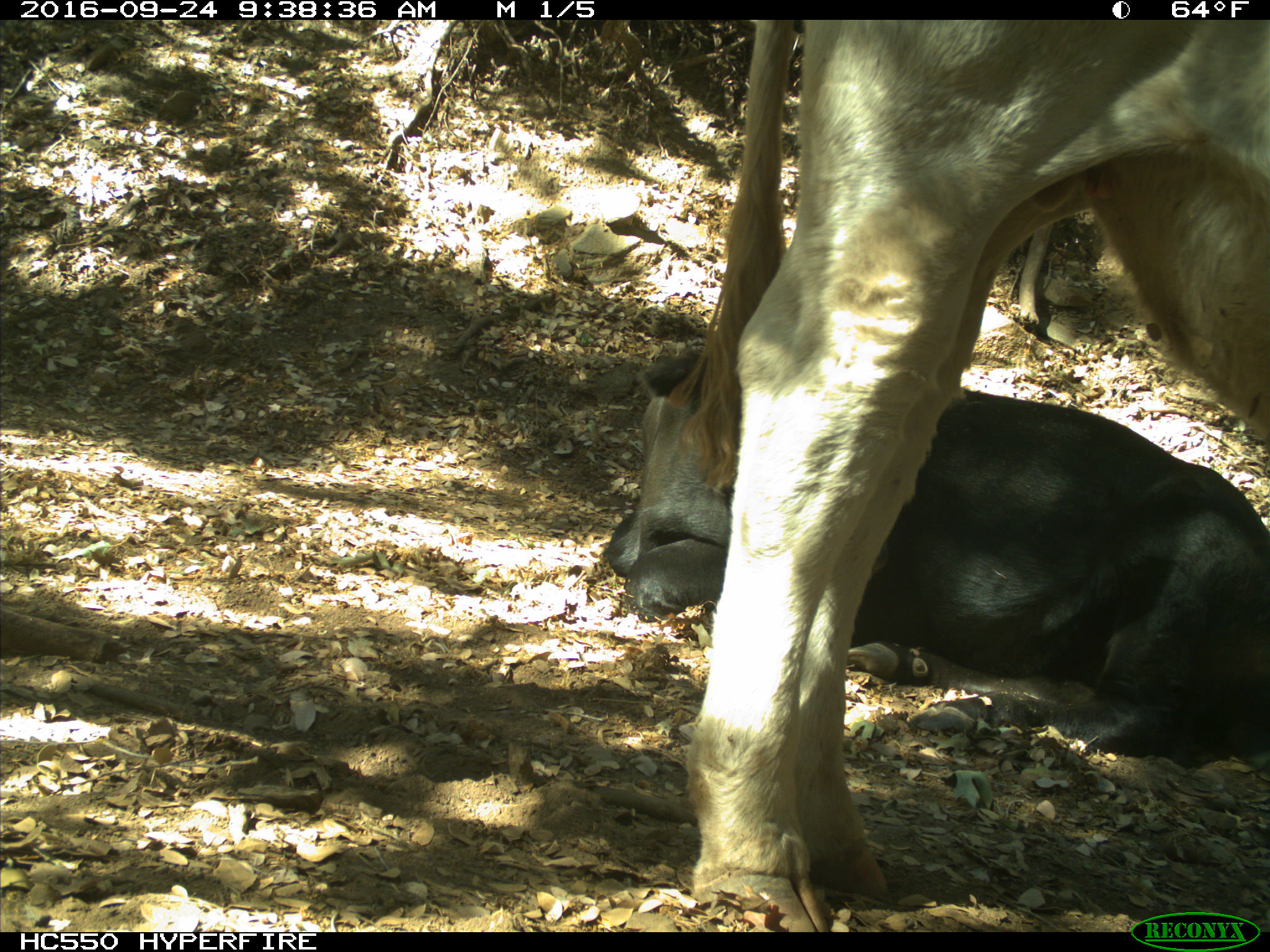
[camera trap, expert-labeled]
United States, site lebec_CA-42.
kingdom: Animalia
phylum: Chordata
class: Mammalia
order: Artiodactyla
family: Bovidae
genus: Bos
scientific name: Bos taurus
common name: domestic cow